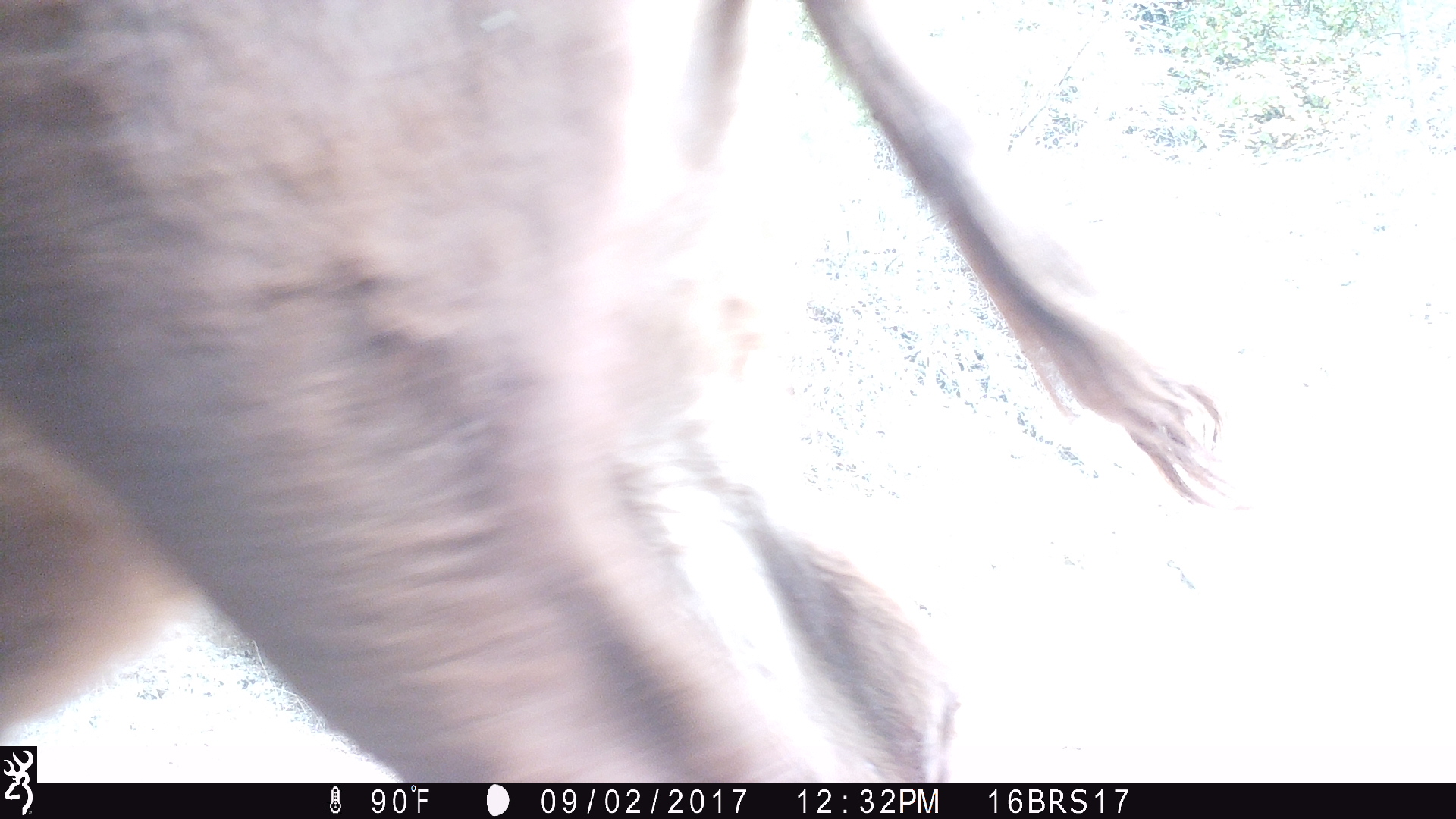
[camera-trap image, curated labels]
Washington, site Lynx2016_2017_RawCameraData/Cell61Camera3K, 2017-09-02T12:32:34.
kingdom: Animalia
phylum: Chordata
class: Mammalia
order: Artiodactyla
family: Bovidae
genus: Bos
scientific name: Bos taurus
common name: domestic cattle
Domestic cattle (Bos taurus). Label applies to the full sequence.